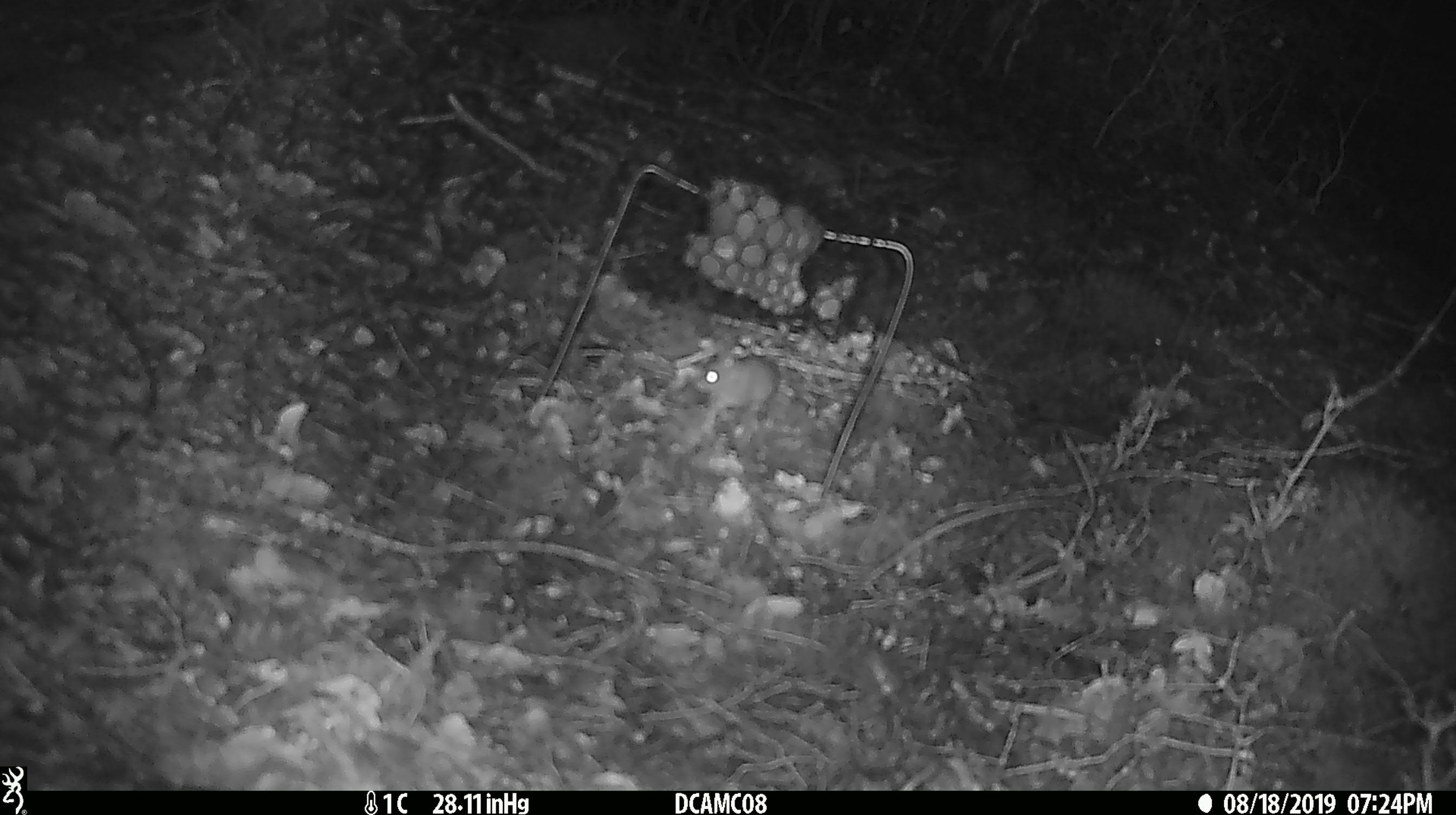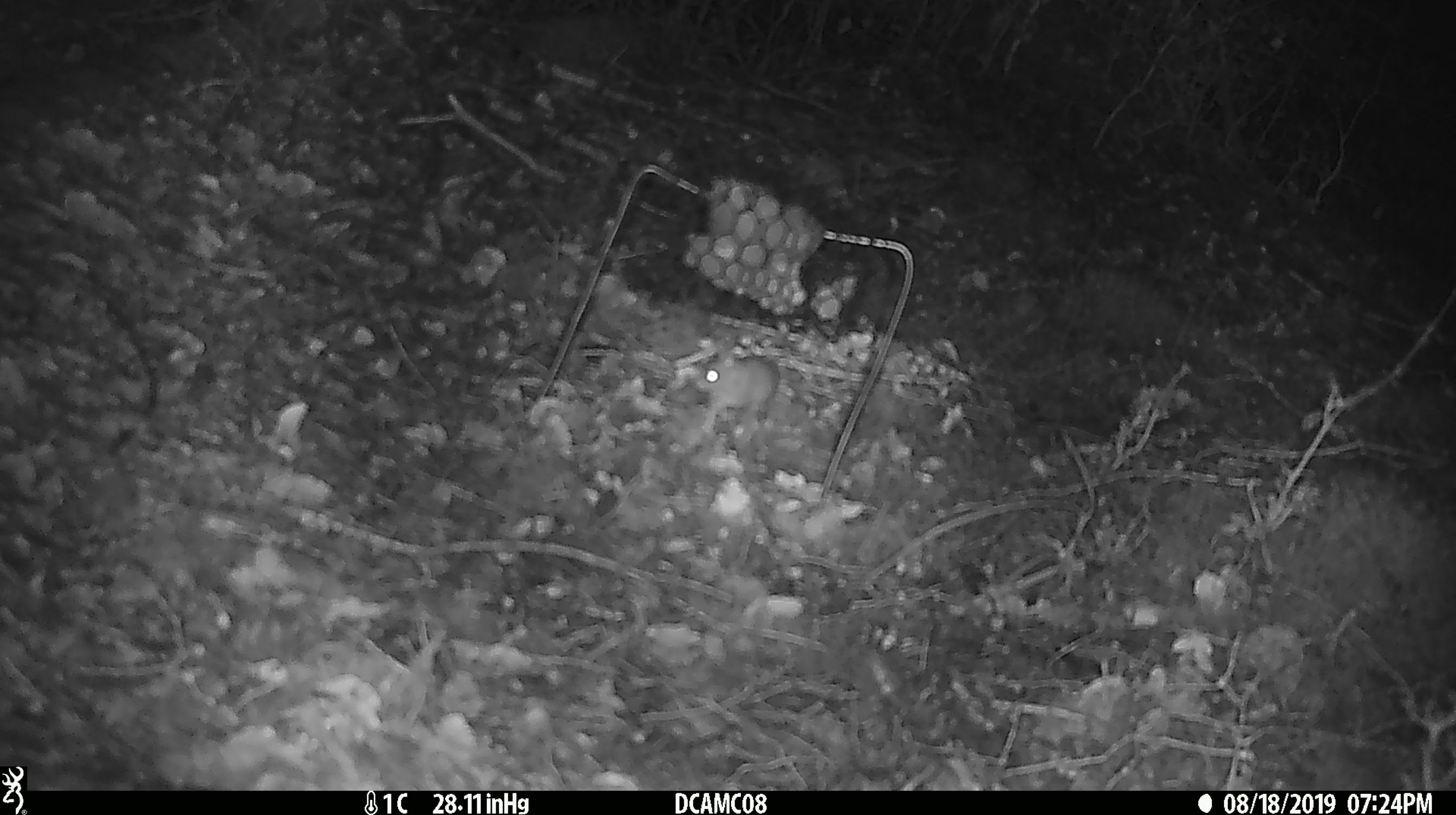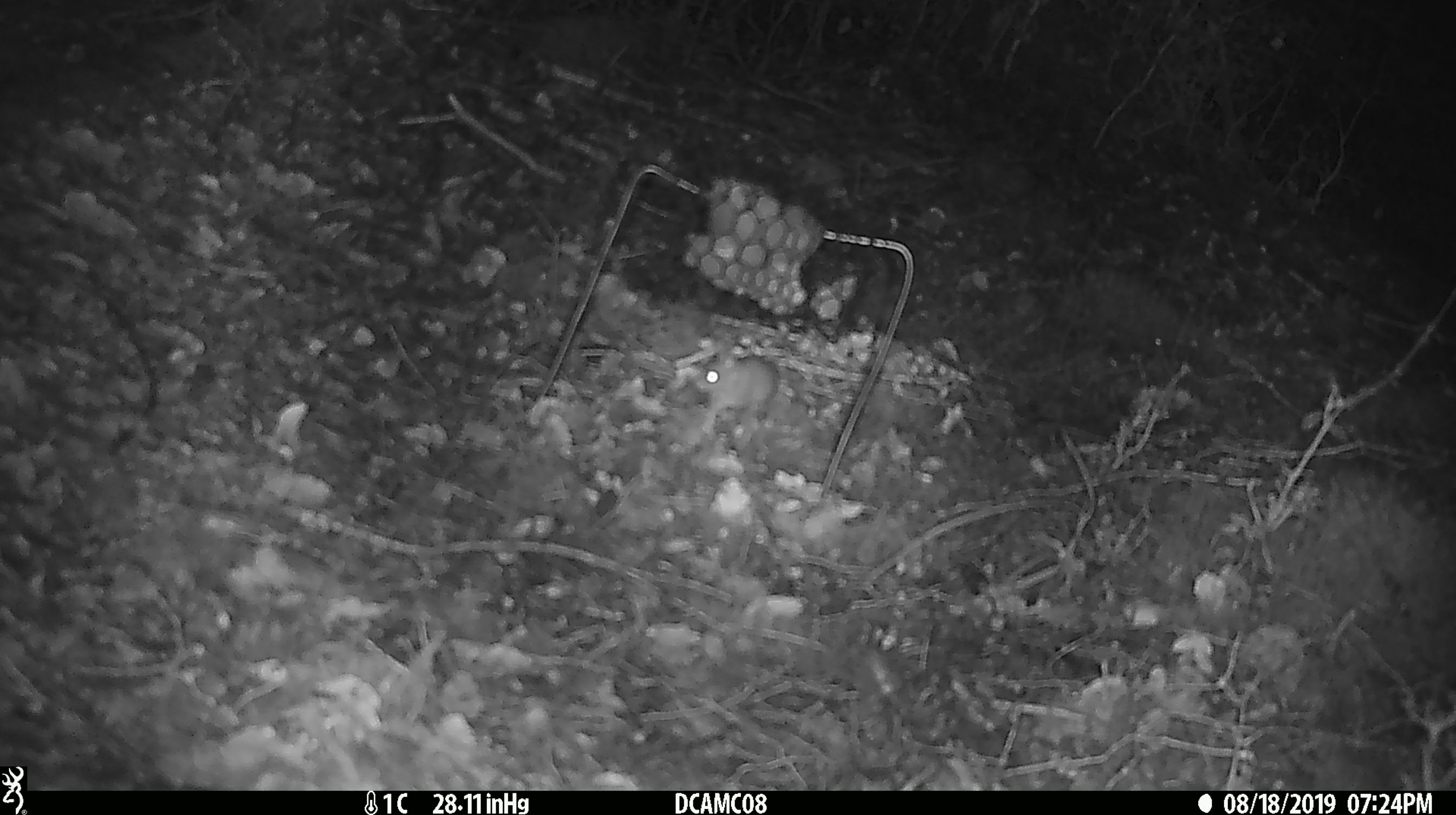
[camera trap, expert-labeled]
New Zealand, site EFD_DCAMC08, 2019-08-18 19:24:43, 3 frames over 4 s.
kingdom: Animalia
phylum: Chordata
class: Mammalia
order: Rodentia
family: Muridae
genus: Mus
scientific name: Mus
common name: mouse